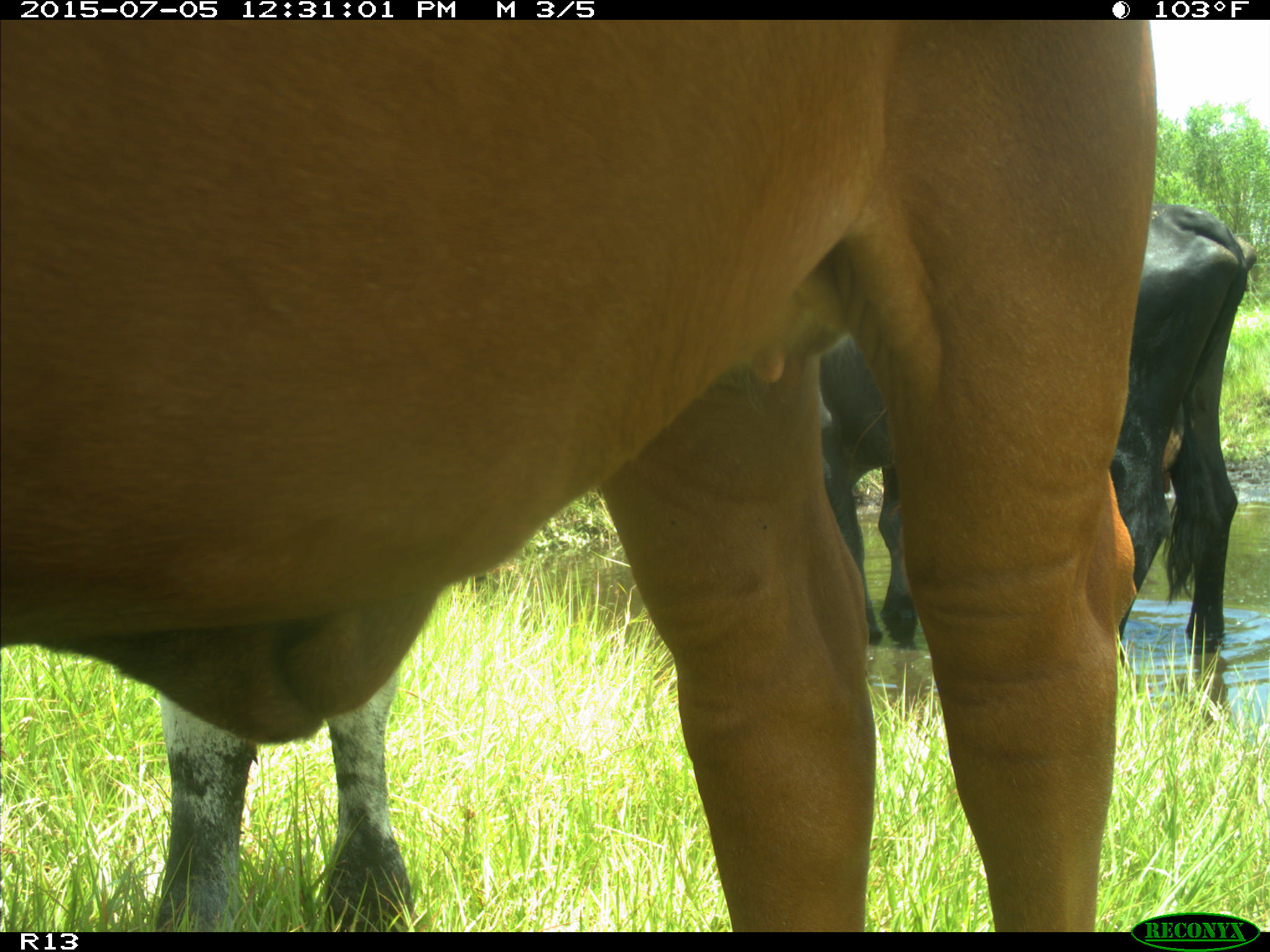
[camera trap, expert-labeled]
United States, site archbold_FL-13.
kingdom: Animalia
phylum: Chordata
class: Mammalia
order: Artiodactyla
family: Bovidae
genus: Bos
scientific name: Bos taurus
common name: domestic cow